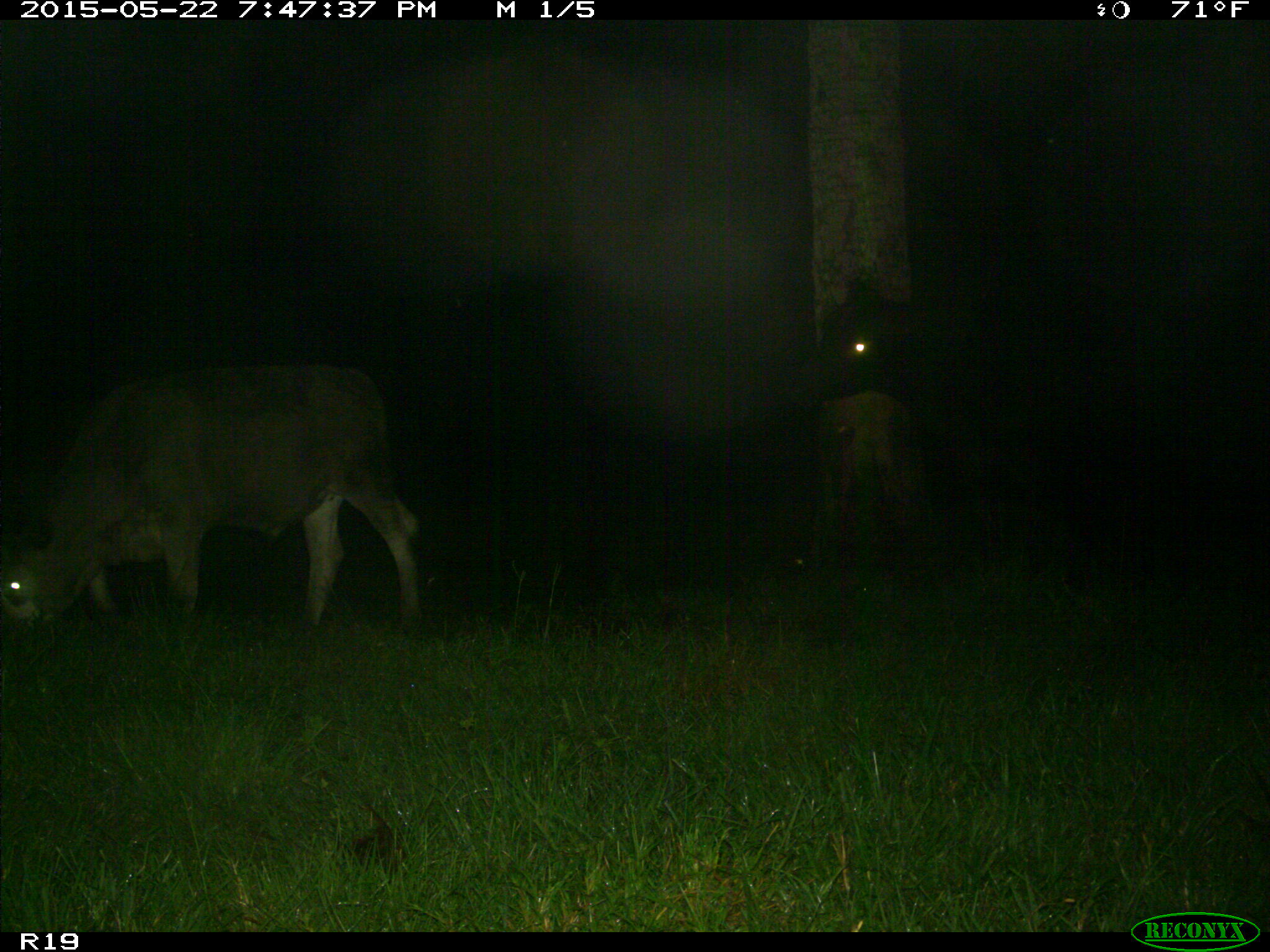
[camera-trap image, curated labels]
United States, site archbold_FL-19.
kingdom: Animalia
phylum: Chordata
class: Mammalia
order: Artiodactyla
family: Bovidae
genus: Bos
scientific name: Bos taurus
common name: domestic cow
Bos taurus (domestic cow).